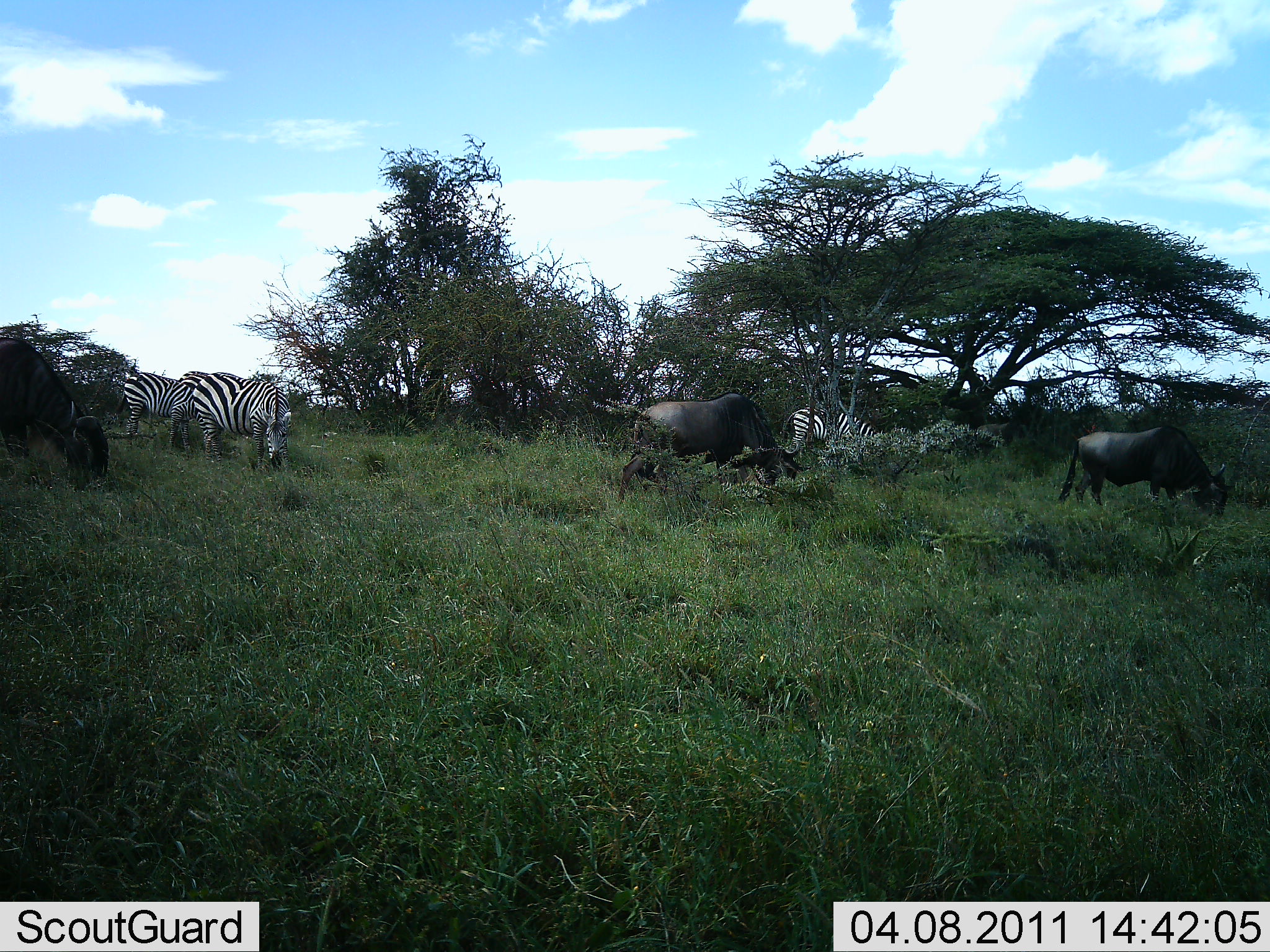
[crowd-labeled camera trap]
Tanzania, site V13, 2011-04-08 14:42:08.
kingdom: Animalia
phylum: Chordata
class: Mammalia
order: Artiodactyla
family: Bovidae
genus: Connochaetes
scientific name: Connochaetes taurinus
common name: blue wildebeest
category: wildebeest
Wildebeest (blue wildebeest) (Connochaetes taurinus), count 3. Behavior (volunteer vote fractions): standing 50%, resting 0%, moving 0%, interacting 0%. Young present (vote fraction): 0%. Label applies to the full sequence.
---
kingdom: Animalia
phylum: Chordata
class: Mammalia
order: Perissodactyla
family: Equidae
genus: Equus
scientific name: Equus quagga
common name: plains zebra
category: zebra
Zebra (plains zebra) (Equus quagga), count 3. Behavior (volunteer vote fractions): standing 47%, resting 6%, moving 0%, interacting 0%. Young present (vote fraction): 0%. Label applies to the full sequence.